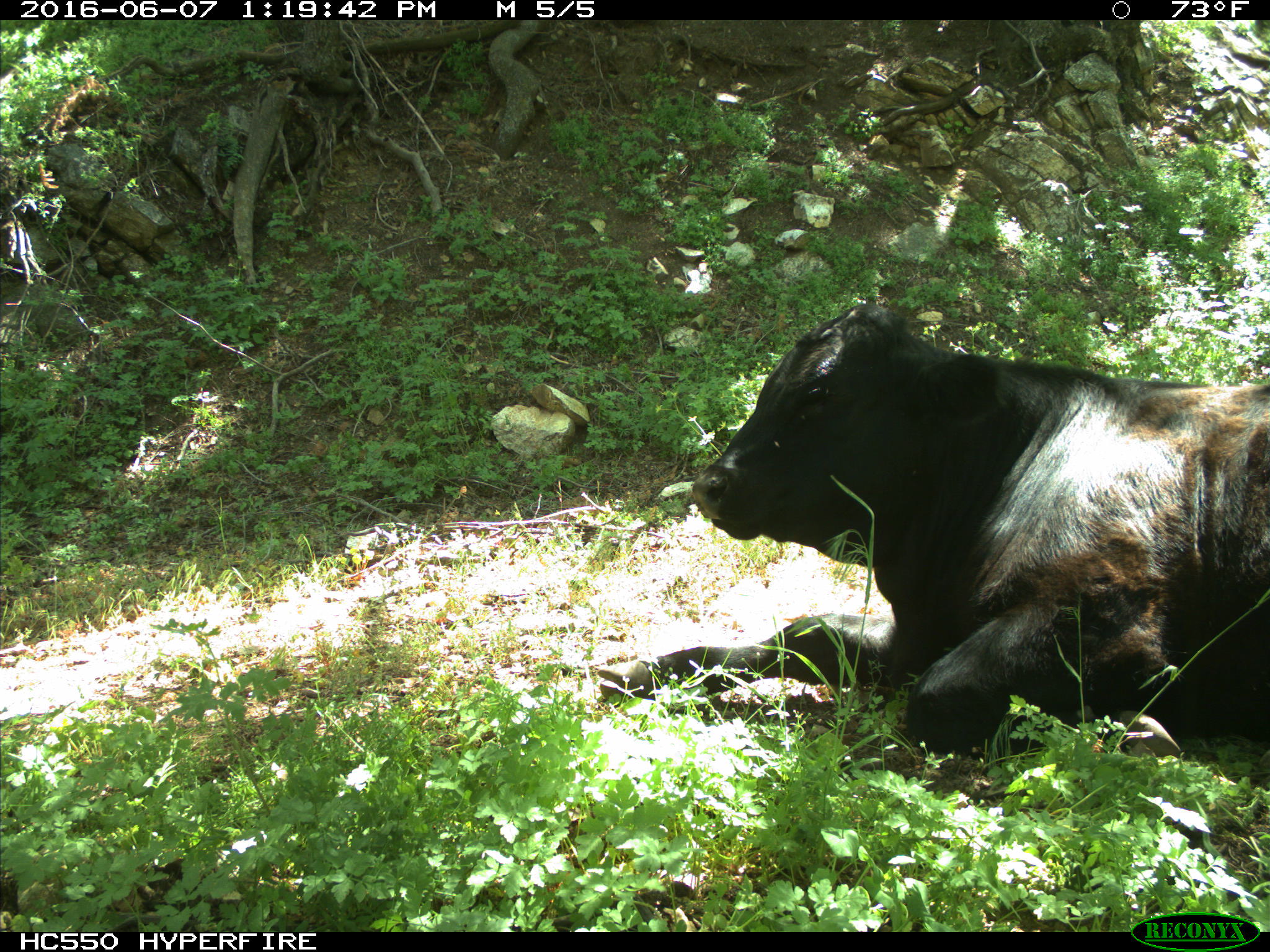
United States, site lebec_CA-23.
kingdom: Animalia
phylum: Chordata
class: Mammalia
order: Artiodactyla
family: Bovidae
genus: Bos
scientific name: Bos taurus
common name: domestic cow